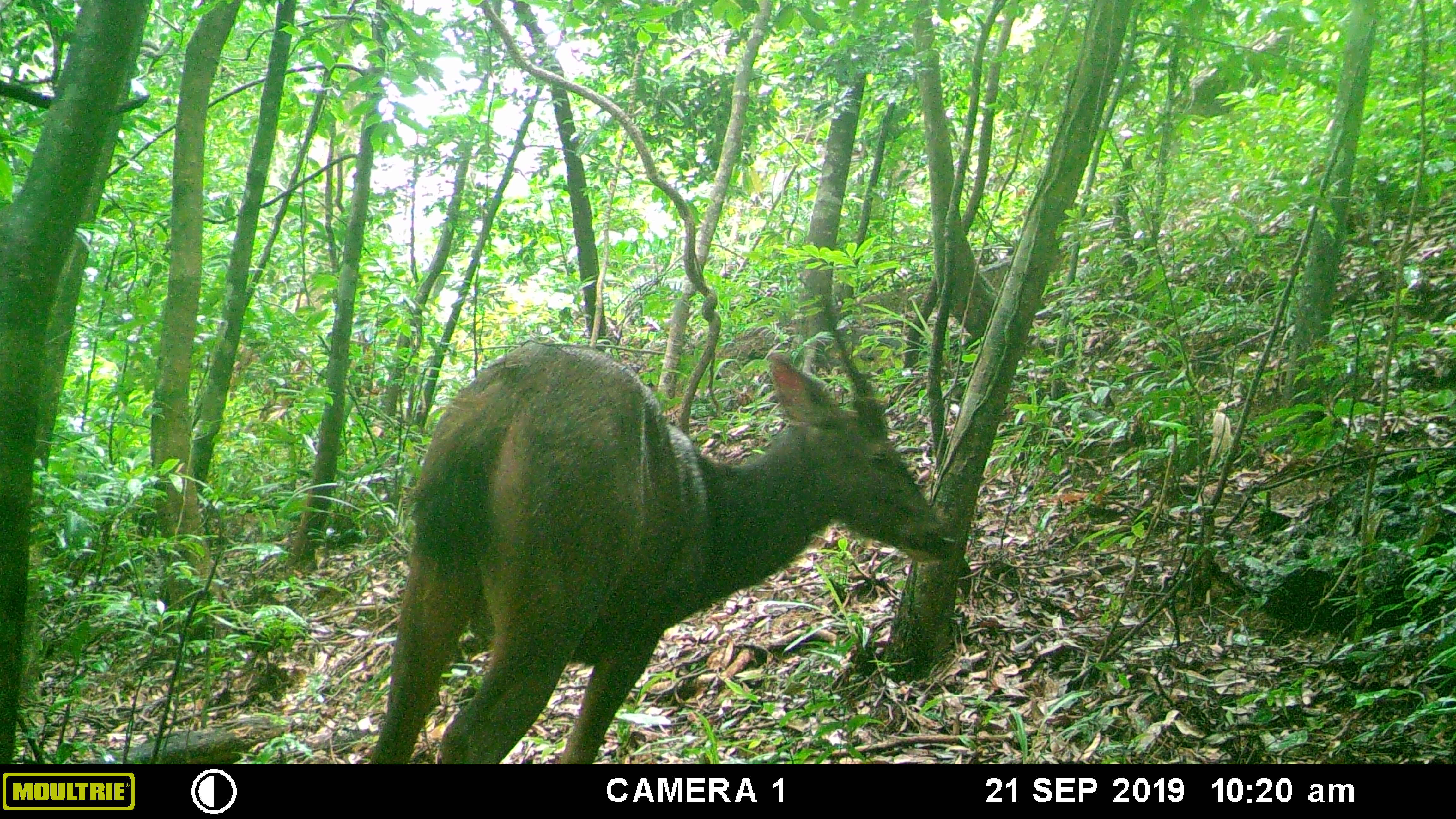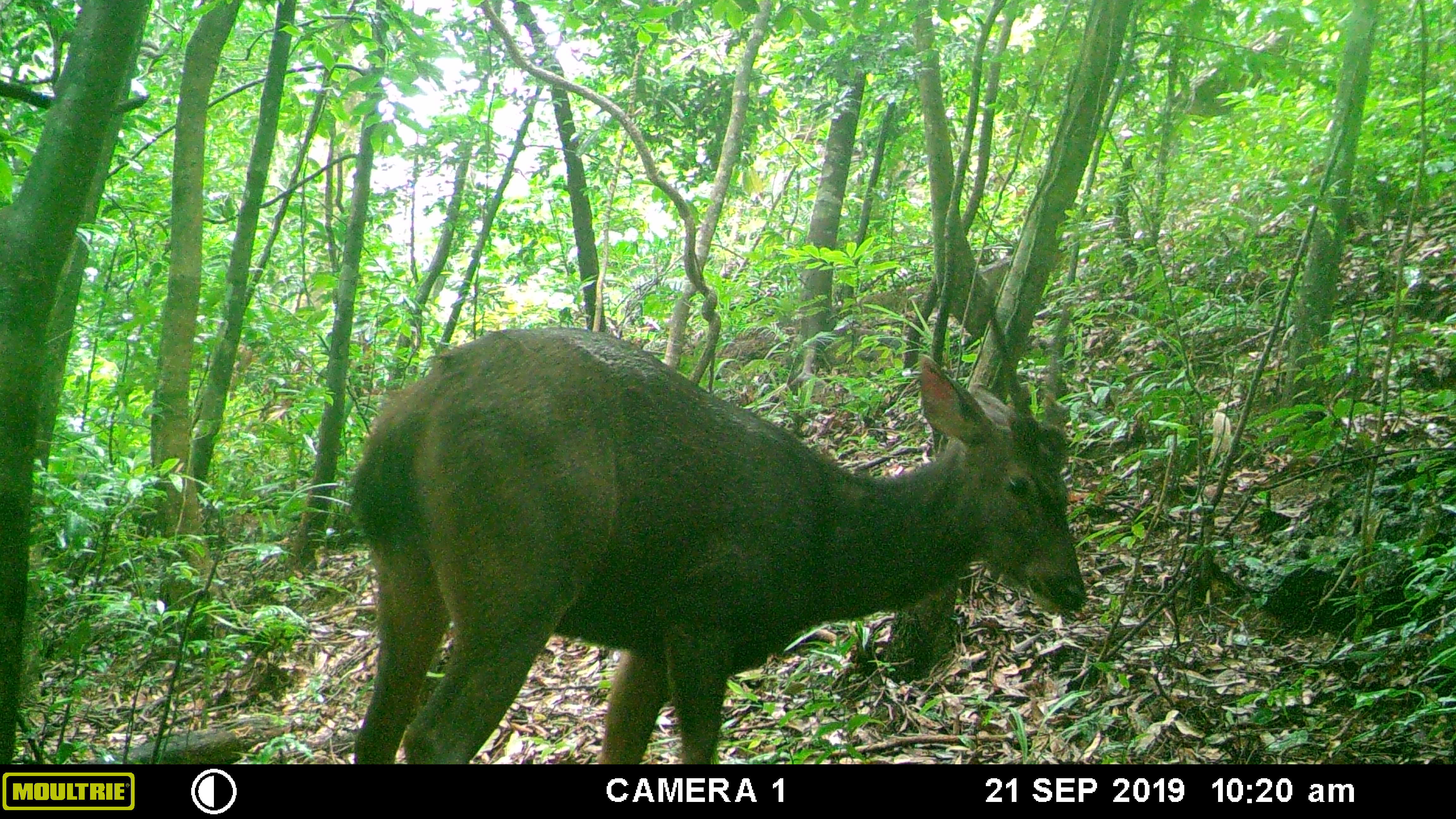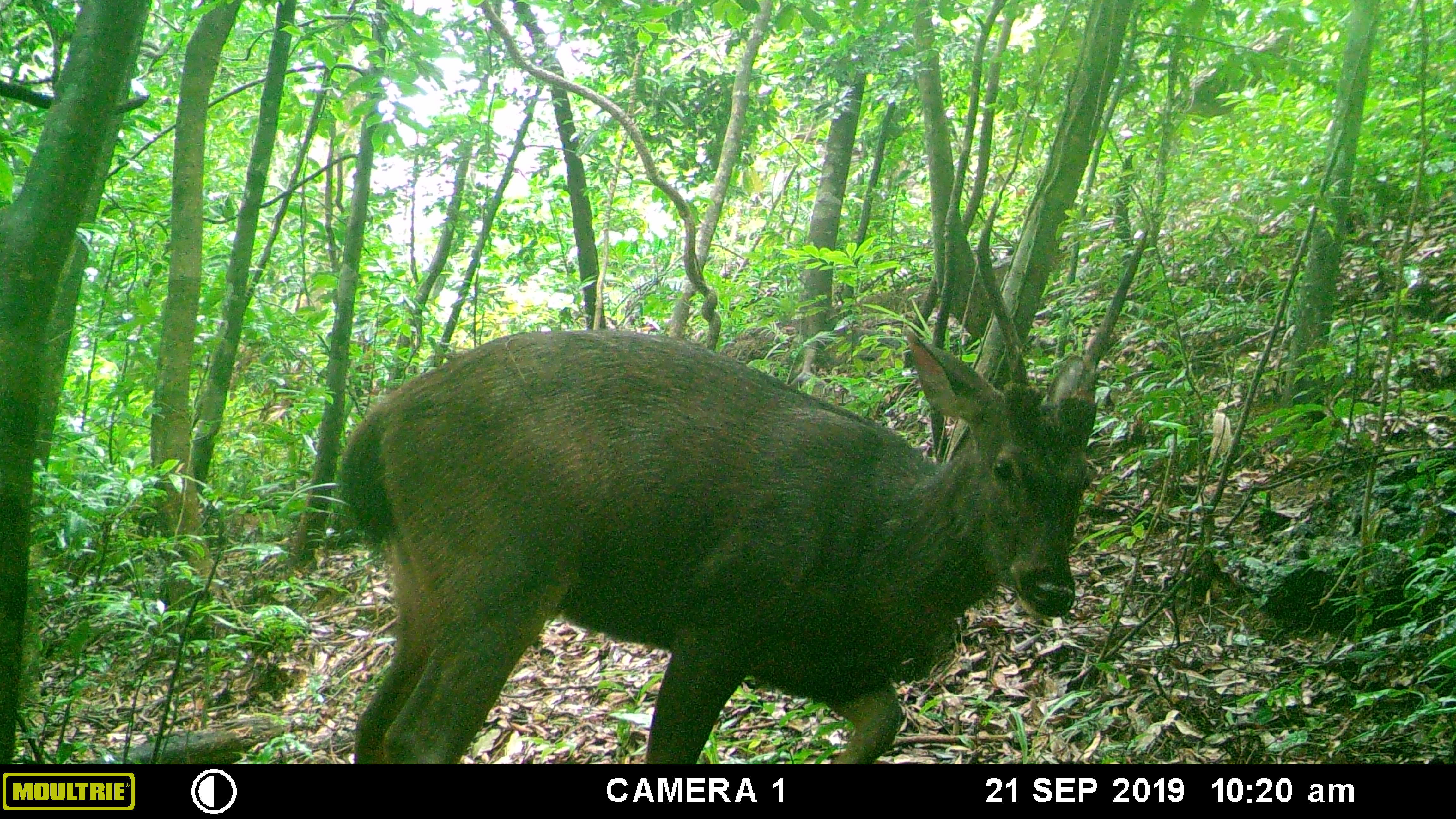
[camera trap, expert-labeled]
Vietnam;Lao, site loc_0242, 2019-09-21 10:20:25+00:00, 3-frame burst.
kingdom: Animalia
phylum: Chordata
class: Mammalia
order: Artiodactyla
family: Cervidae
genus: Rusa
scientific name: Rusa unicolor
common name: sambar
Sambar (Rusa unicolor). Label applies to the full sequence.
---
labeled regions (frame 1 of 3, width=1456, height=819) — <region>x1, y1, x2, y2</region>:
sambar: <region>368, 337, 960, 763</region>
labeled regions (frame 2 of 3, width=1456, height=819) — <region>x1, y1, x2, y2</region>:
sambar: <region>343, 292, 1091, 764</region>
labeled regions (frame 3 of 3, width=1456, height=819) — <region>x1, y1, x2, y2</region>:
sambar: <region>335, 194, 1151, 763</region>